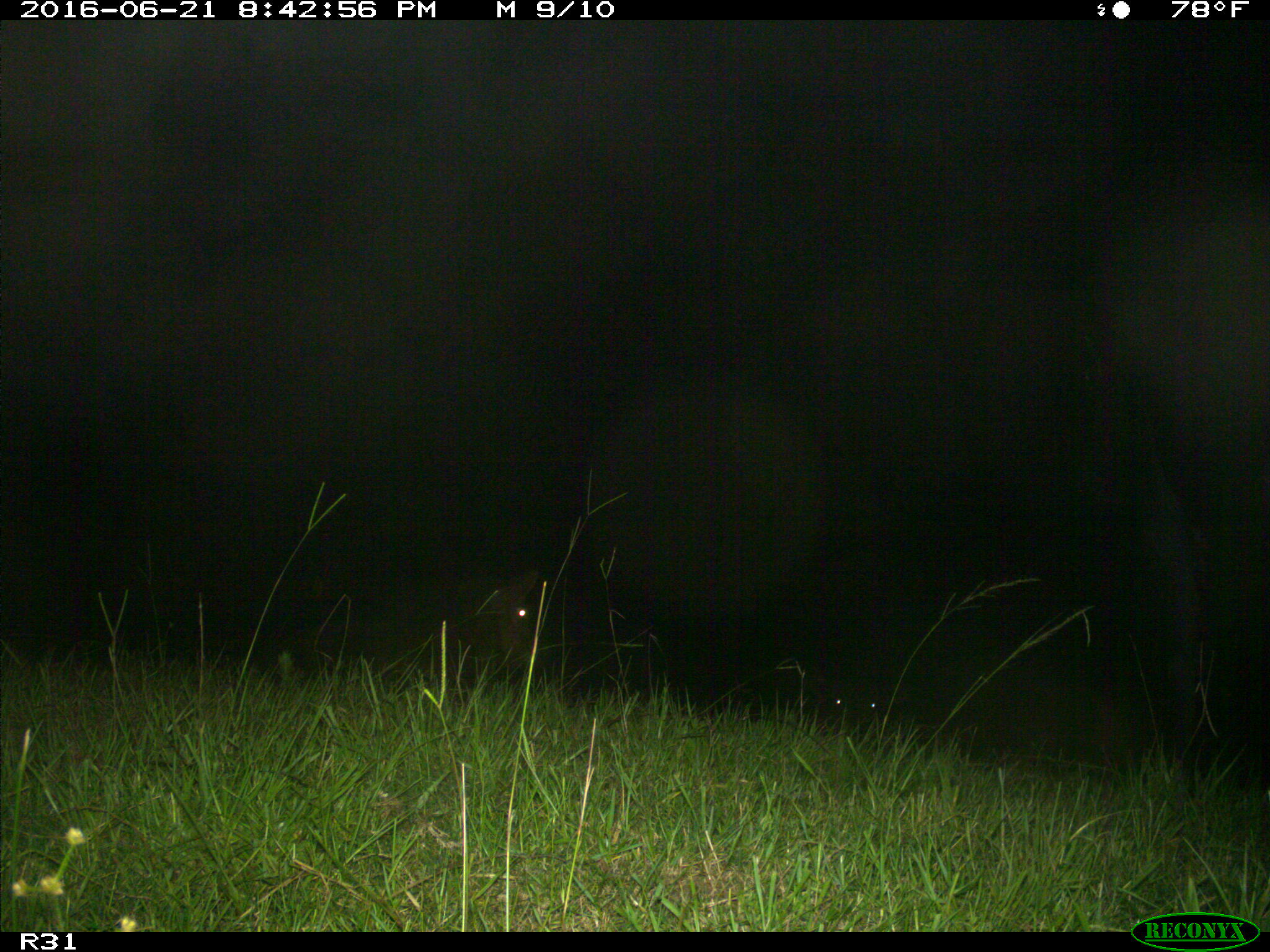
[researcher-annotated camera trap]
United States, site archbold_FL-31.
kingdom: Animalia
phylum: Chordata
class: Mammalia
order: Artiodactyla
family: Bovidae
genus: Bos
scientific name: Bos taurus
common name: domestic cow